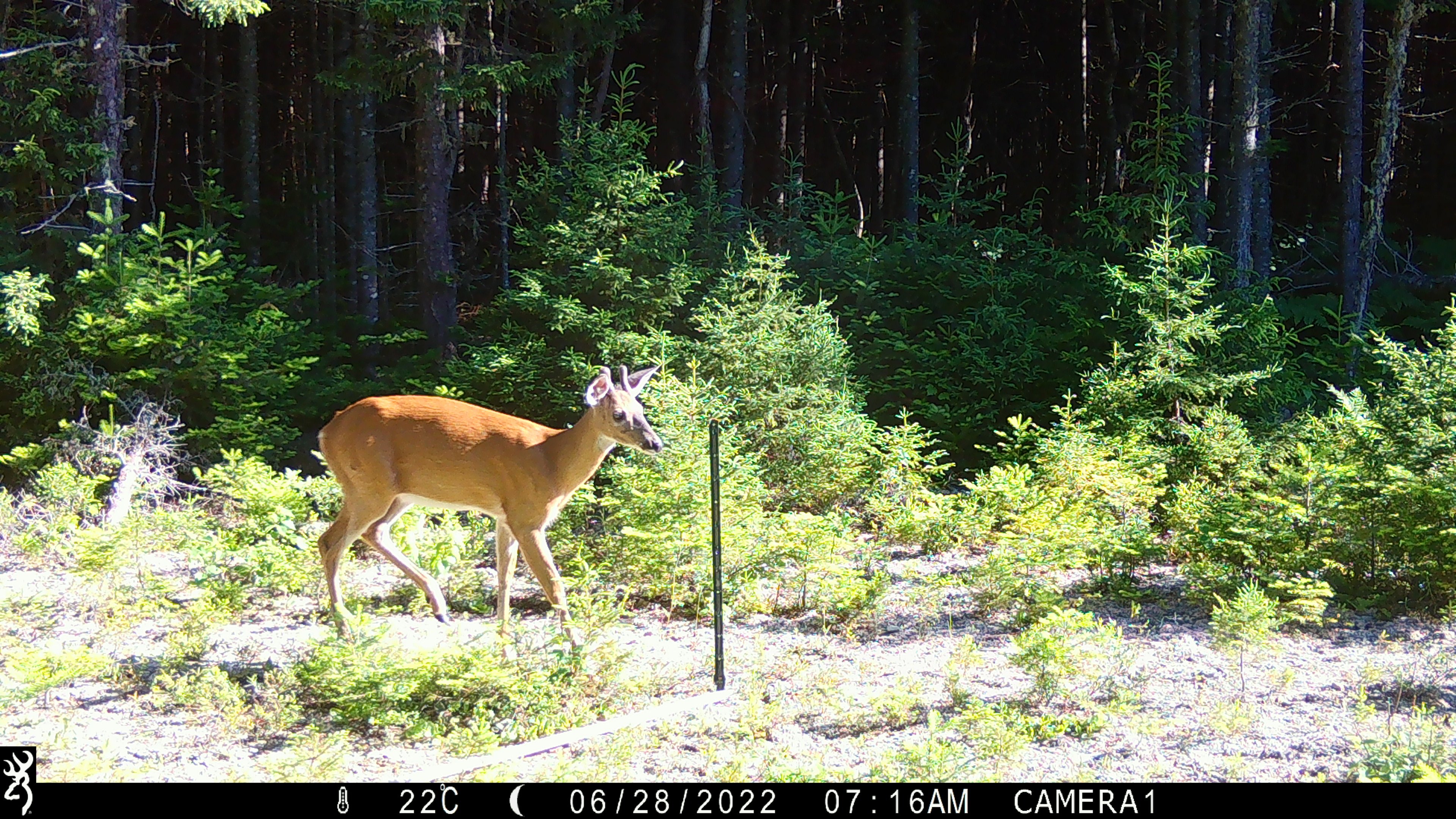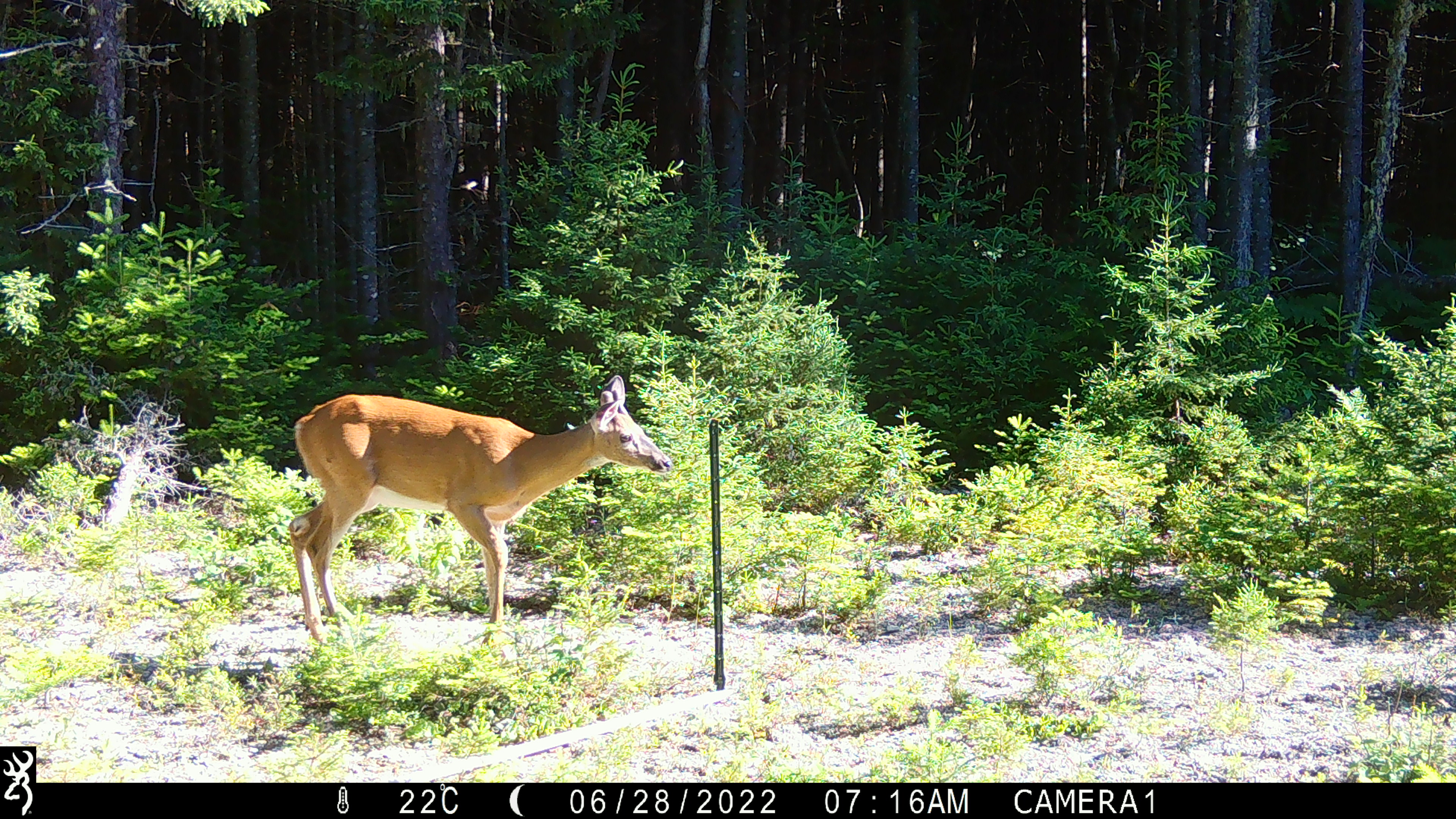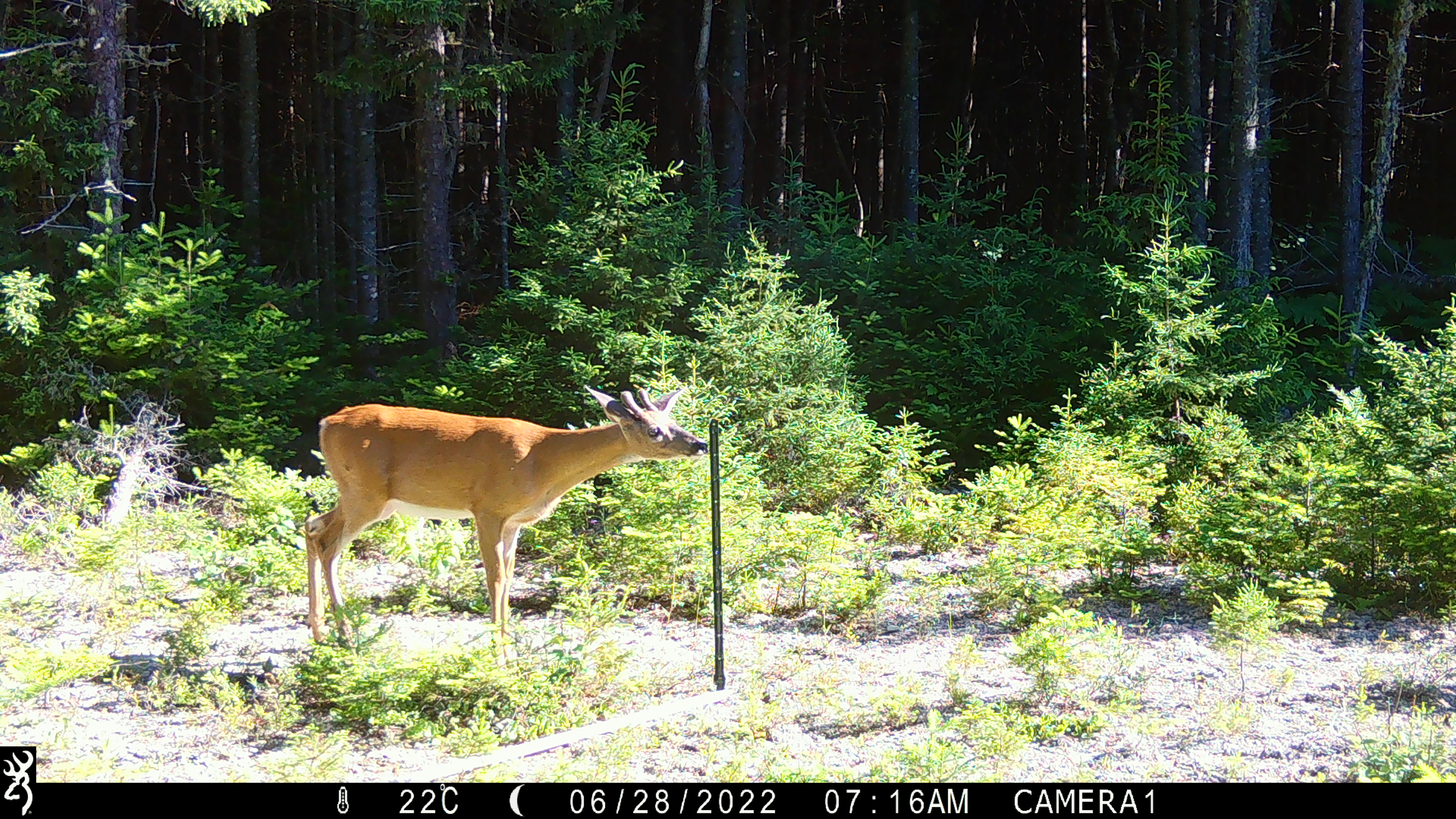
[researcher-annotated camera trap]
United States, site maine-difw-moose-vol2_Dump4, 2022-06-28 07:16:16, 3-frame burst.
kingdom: Animalia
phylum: Chordata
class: Mammalia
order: Artiodactyla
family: Cervidae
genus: Odocoileus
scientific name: Odocoileus virginianus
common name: white-tailed deer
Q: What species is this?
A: White-tailed deer (Odocoileus virginianus).